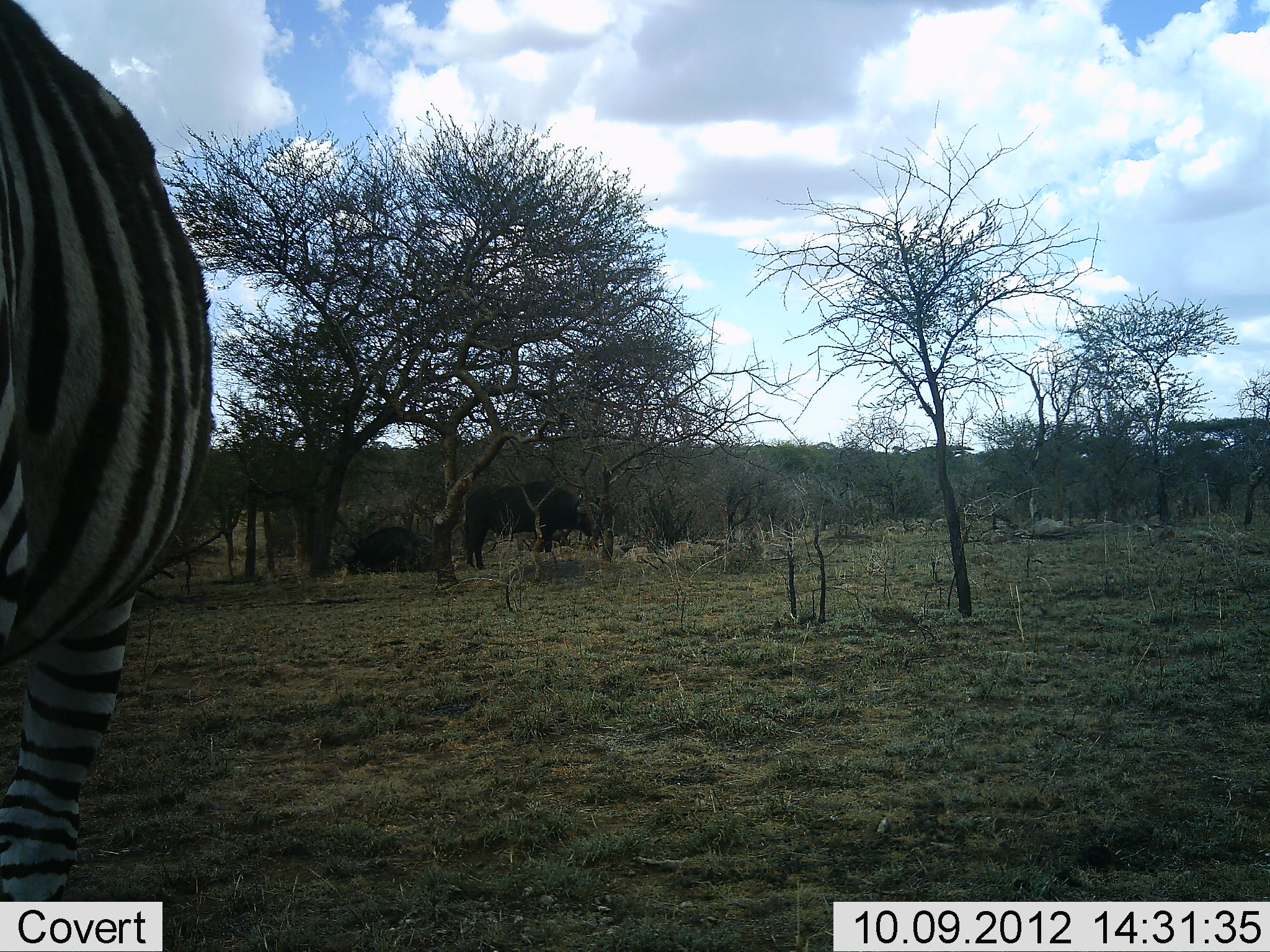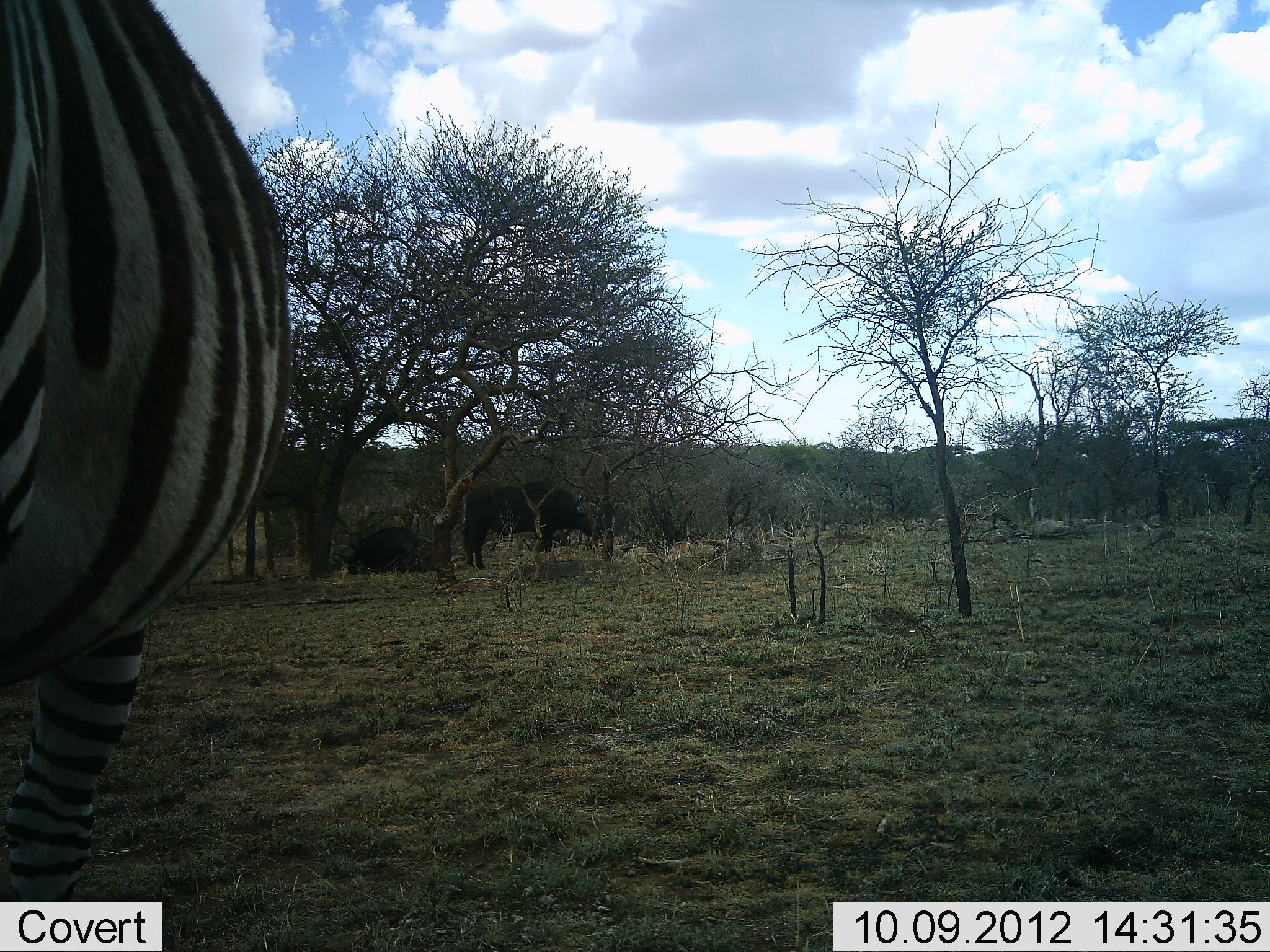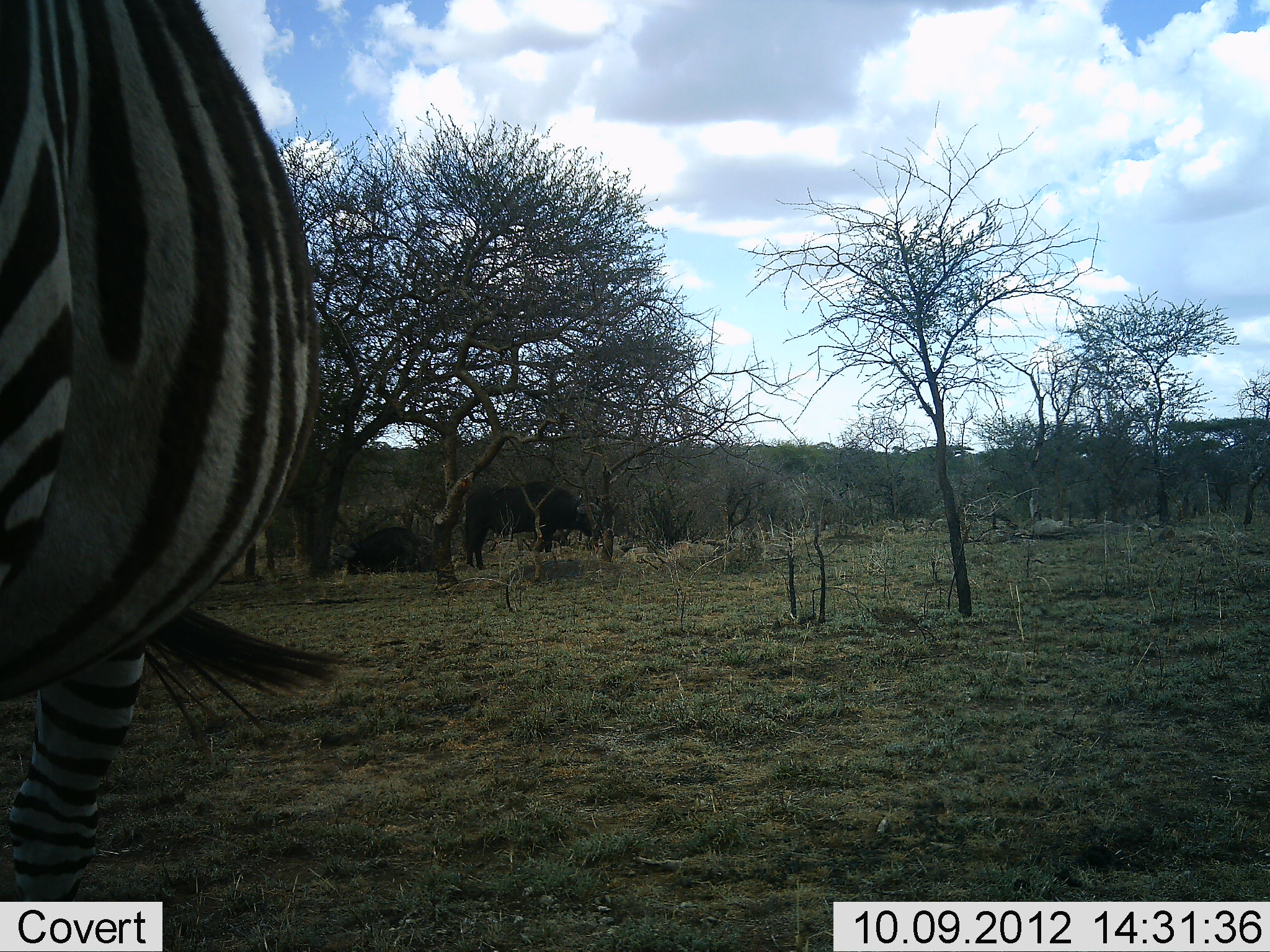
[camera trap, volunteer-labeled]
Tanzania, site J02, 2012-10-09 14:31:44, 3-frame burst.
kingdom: Animalia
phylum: Chordata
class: Mammalia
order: Artiodactyla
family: Bovidae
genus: Syncerus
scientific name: Syncerus caffer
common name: cape buffalo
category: buffalo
Buffalo (cape buffalo) (Syncerus caffer), count 2. Behavior (volunteer vote fractions): standing 100%, resting 50%, moving 0%, interacting 0%. Young present (vote fraction): 0%. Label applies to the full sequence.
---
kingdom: Animalia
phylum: Chordata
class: Mammalia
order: Perissodactyla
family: Equidae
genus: Equus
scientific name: Equus quagga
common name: plains zebra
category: zebra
Zebra (plains zebra) (Equus quagga), count 1. Behavior (volunteer vote fractions): standing 92%, resting 0%, moving 8%, interacting 0%. Young present (vote fraction): 0%. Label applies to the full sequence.